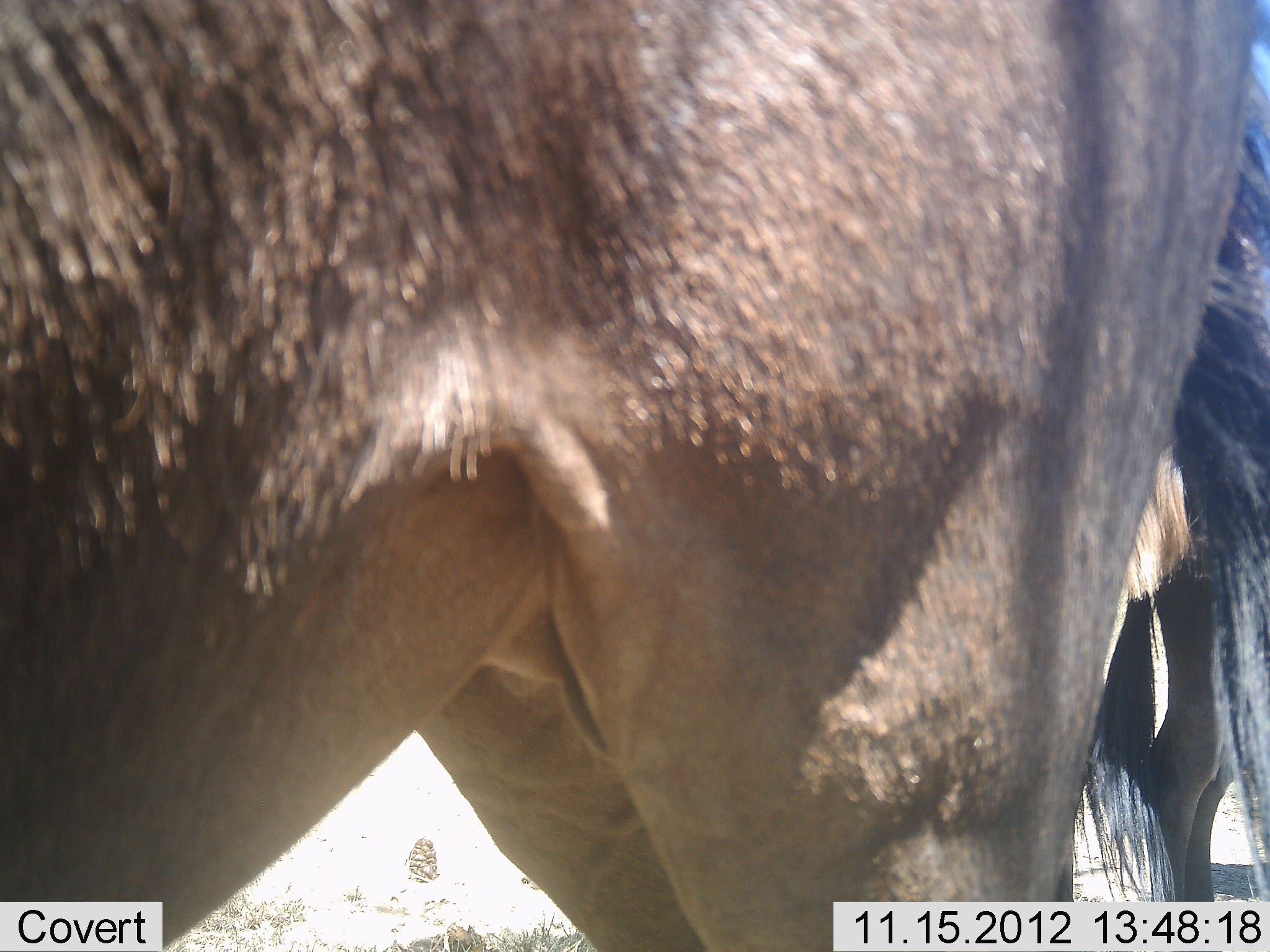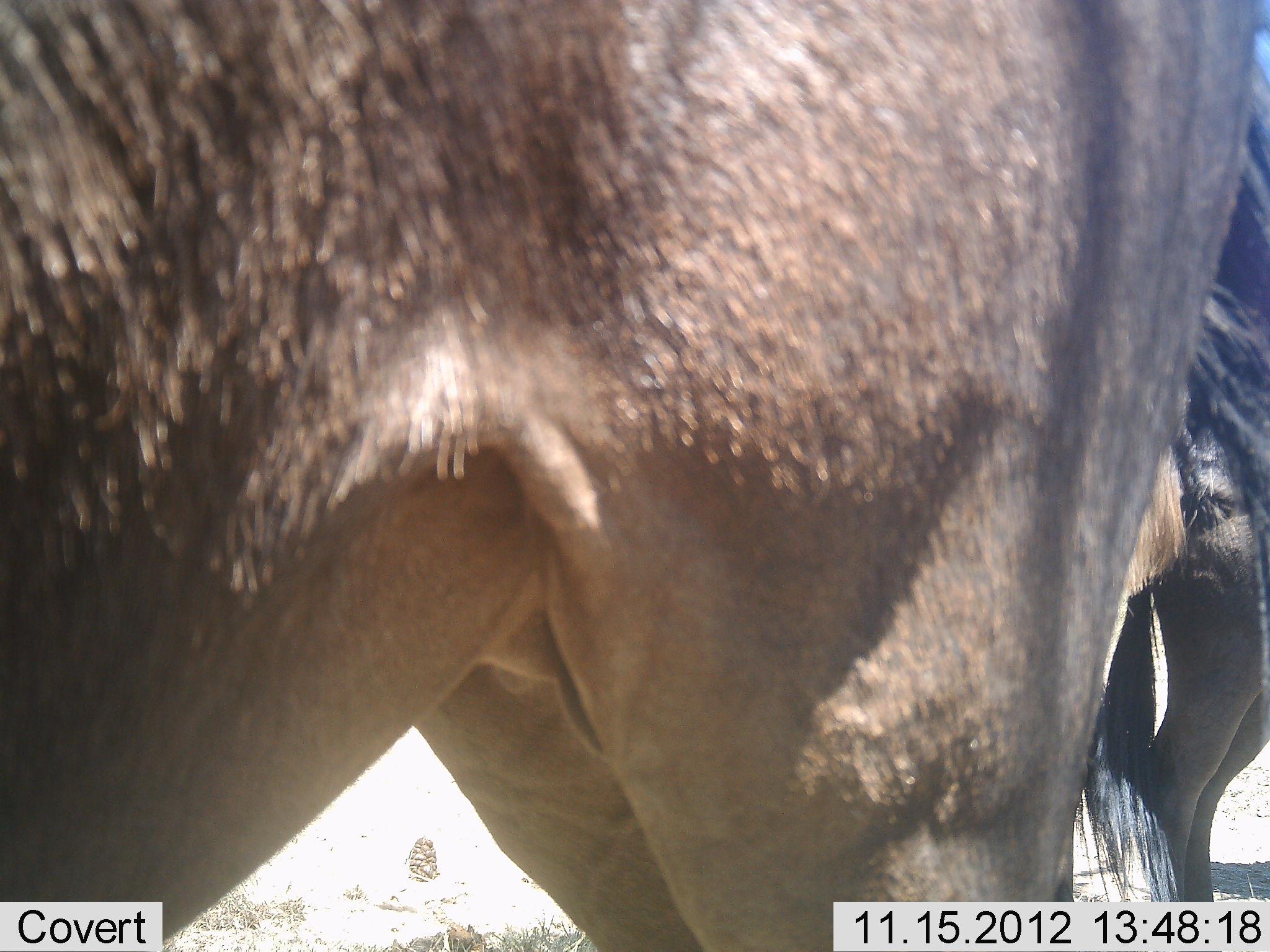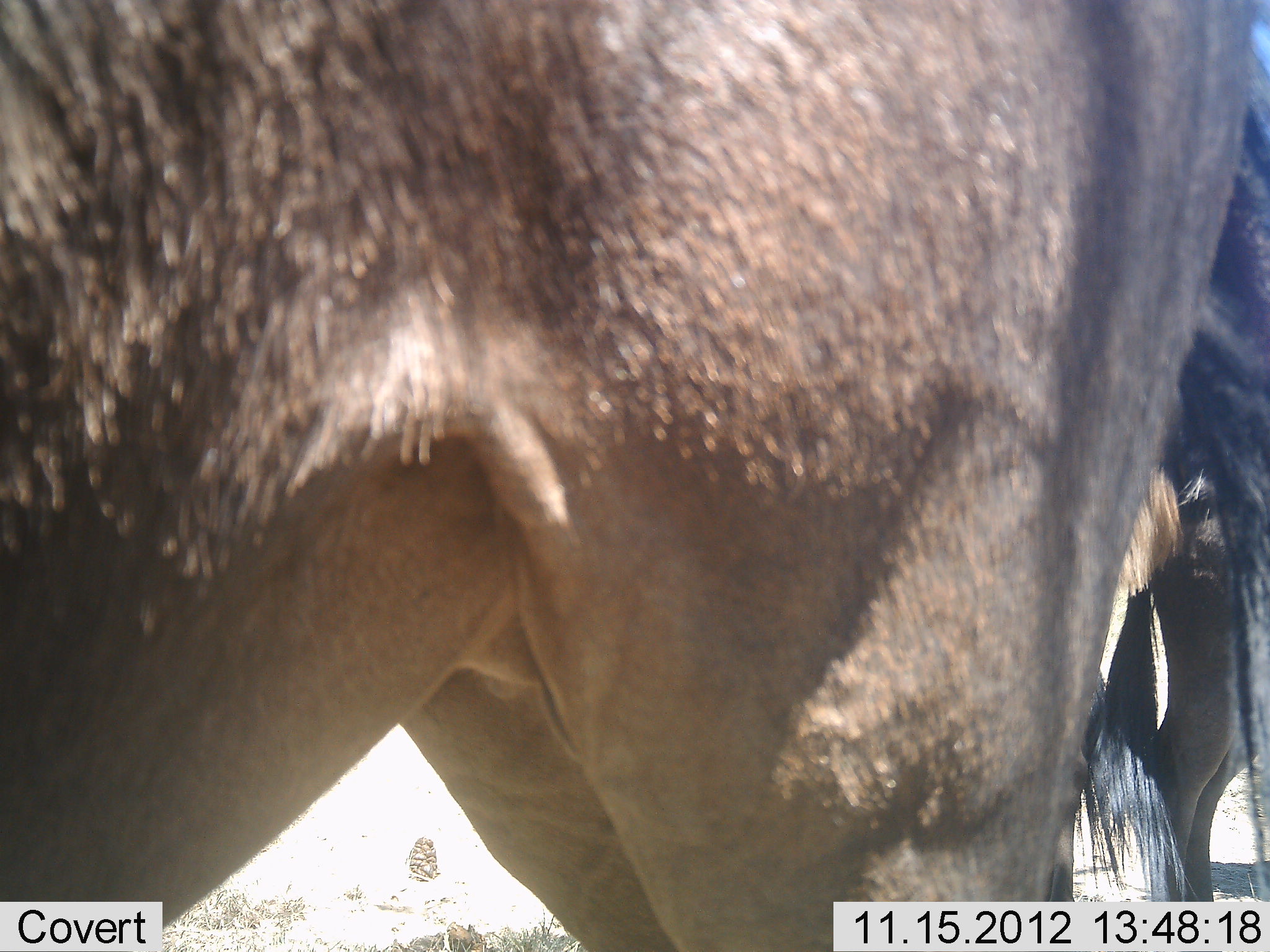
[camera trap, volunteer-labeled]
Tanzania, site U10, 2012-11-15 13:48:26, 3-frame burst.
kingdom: Animalia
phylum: Chordata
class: Mammalia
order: Artiodactyla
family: Bovidae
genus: Connochaetes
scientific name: Connochaetes taurinus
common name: blue wildebeest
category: wildebeest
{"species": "wildebeest (blue wildebeest) (Connochaetes taurinus)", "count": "2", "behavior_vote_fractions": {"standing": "100%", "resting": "0%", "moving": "0%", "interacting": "0%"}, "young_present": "0%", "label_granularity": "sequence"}